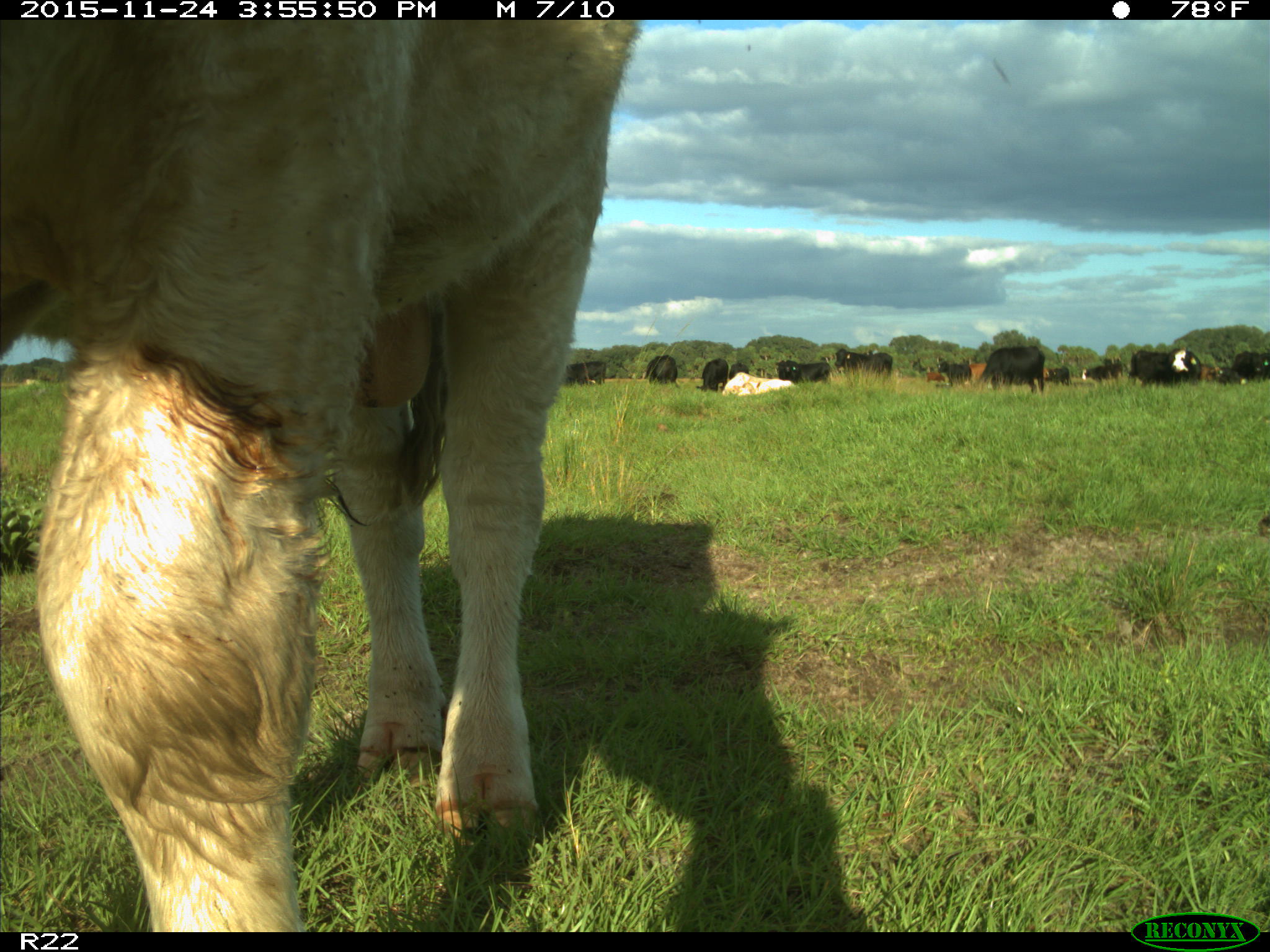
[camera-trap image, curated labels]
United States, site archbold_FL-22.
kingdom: Animalia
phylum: Chordata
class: Mammalia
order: Artiodactyla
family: Bovidae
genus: Bos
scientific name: Bos taurus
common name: domestic cow